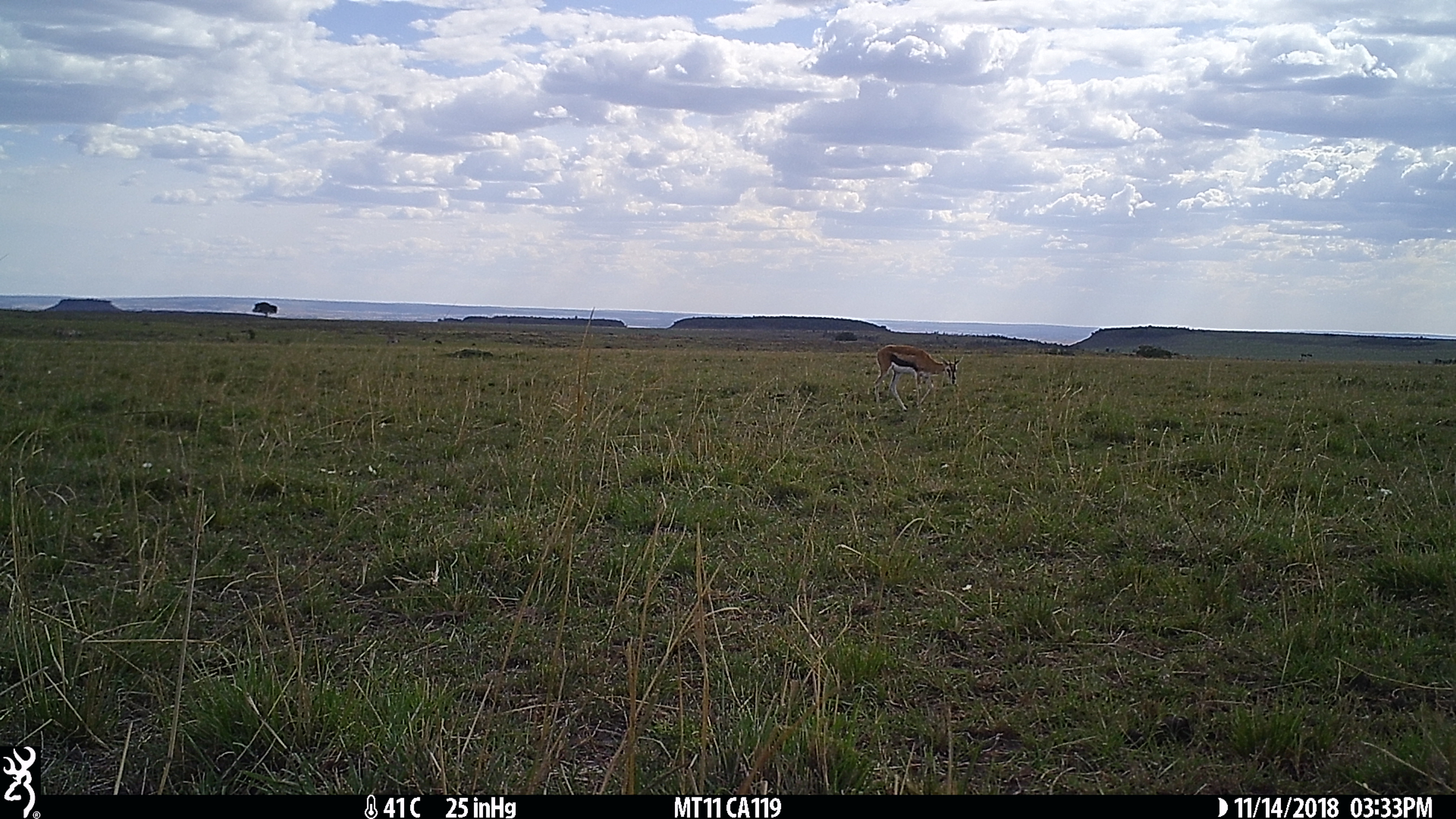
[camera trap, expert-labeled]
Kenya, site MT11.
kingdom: Animalia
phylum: Chordata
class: Mammalia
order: Artiodactyla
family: Bovidae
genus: Eudorcas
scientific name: Eudorcas thomsonii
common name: thomon's gazelle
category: gazelle thomsons